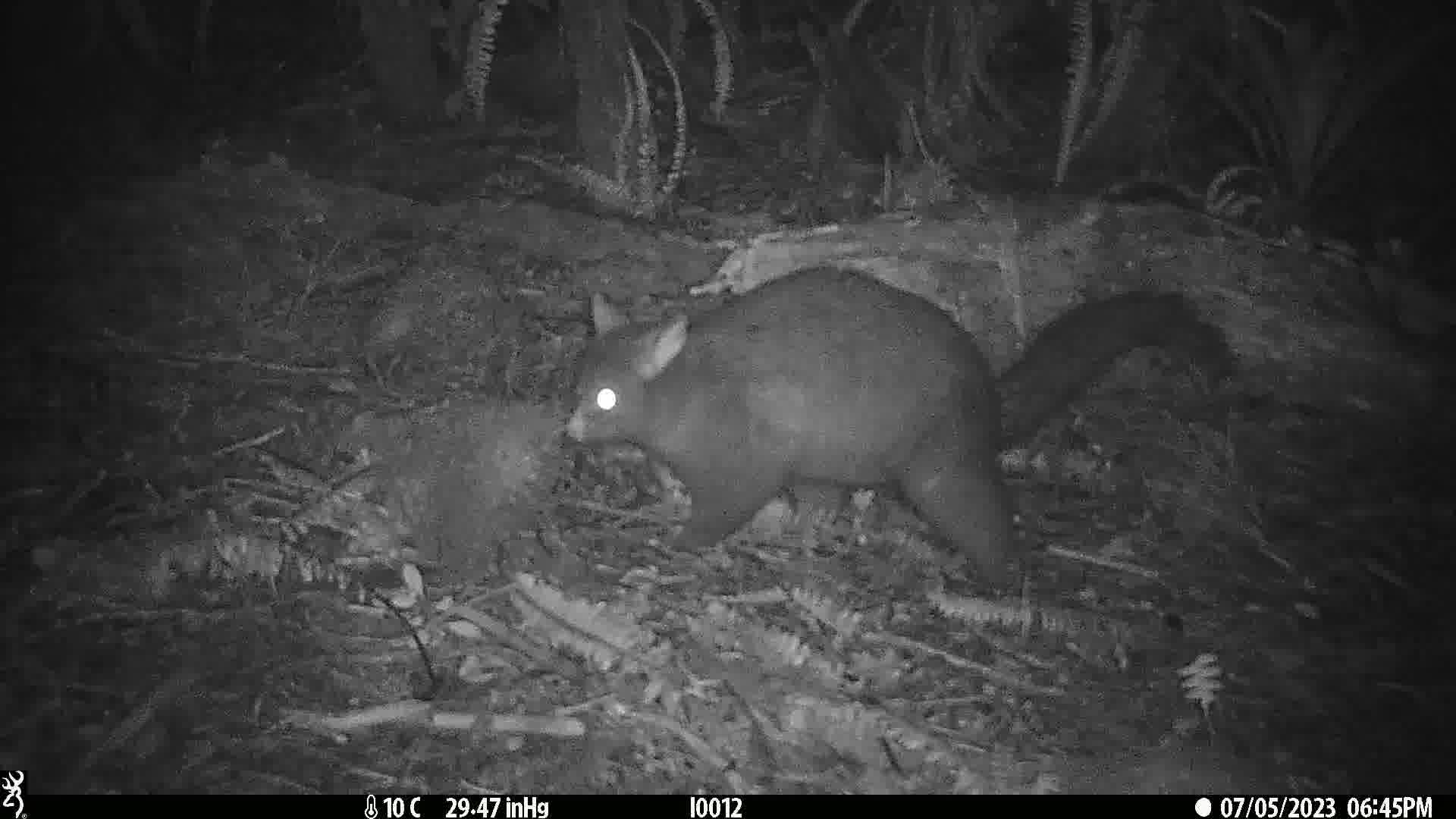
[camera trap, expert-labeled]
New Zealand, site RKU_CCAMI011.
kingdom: Animalia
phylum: Chordata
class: Mammalia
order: Diprotodontia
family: Phalangeridae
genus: Trichosurus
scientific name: Trichosurus vulpecula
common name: common brushtail possum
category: possum